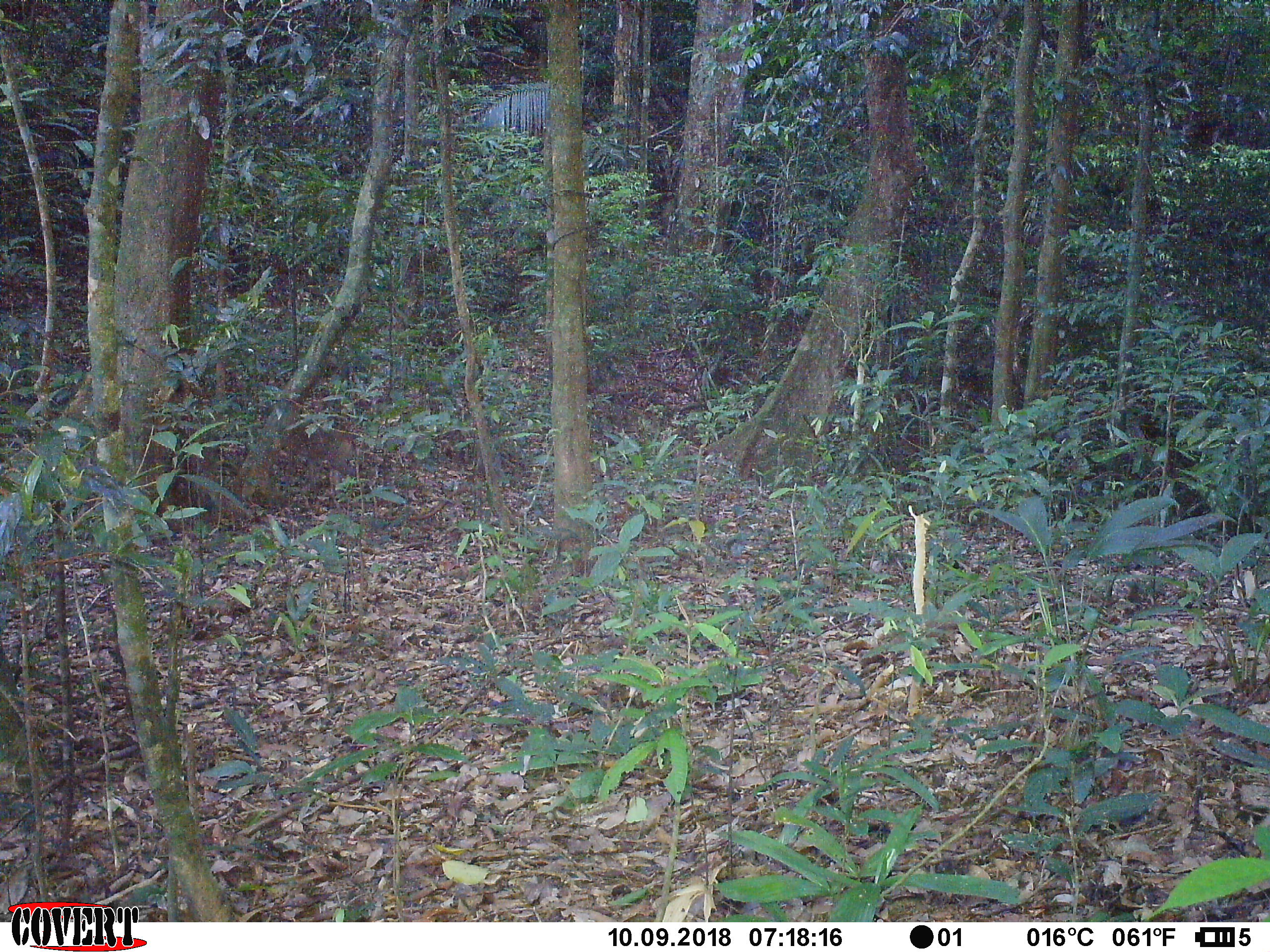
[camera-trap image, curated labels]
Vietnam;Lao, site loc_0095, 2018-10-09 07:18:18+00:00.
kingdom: Animalia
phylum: Chordata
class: Mammalia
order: Primates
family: Cercopithecidae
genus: Macaca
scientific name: Macaca nemestrina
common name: pig-tailed macaque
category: pig tailed macaque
Pig tailed macaque (pig-tailed macaque) (Macaca nemestrina). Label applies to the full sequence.